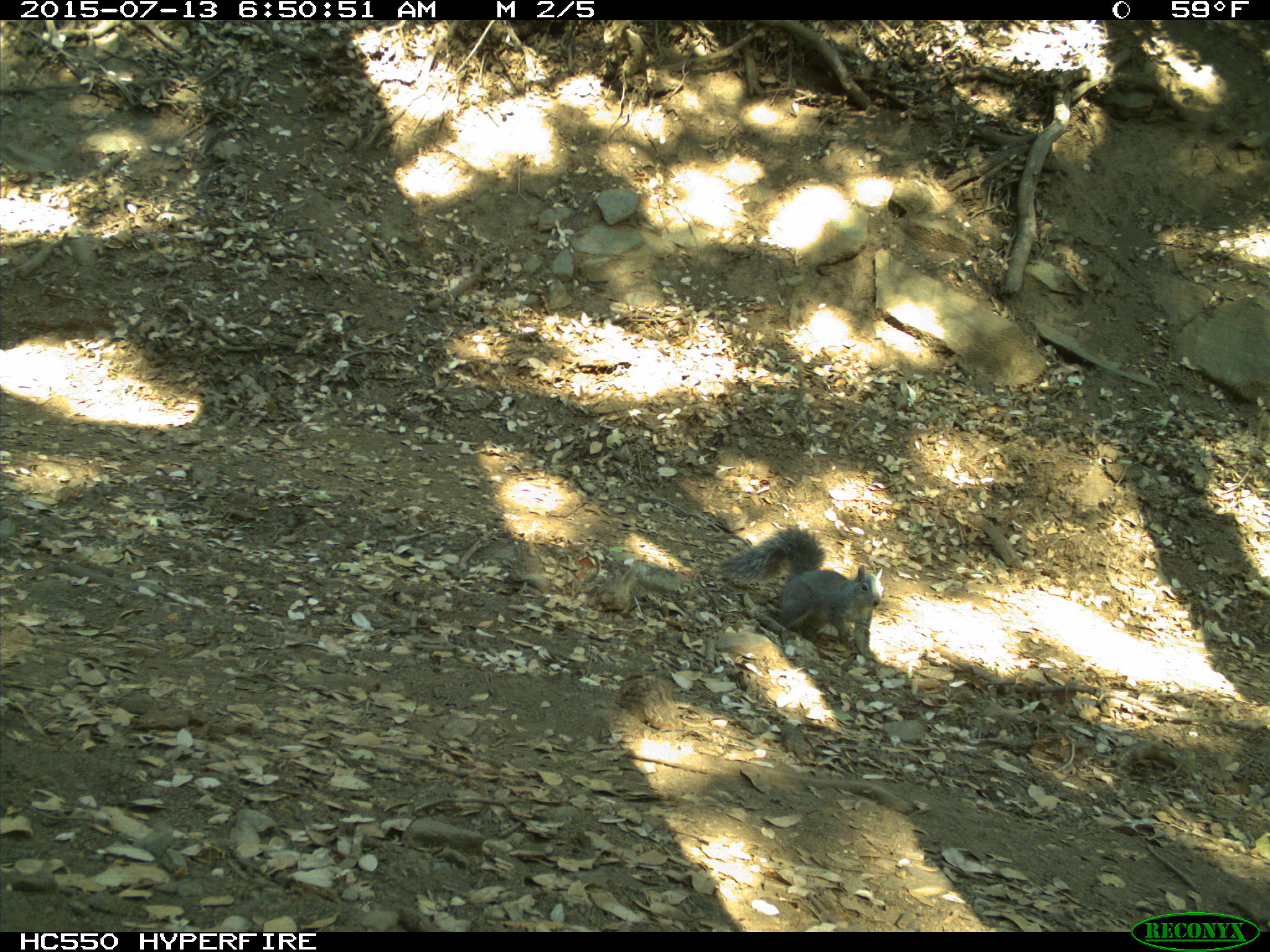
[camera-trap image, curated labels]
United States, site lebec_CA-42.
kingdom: Animalia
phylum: Chordata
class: Mammalia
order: Rodentia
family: Sciuridae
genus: Sciurus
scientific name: Sciurus carolinensis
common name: eastern gray squirrel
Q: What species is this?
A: Sciurus carolinensis (eastern gray squirrel).